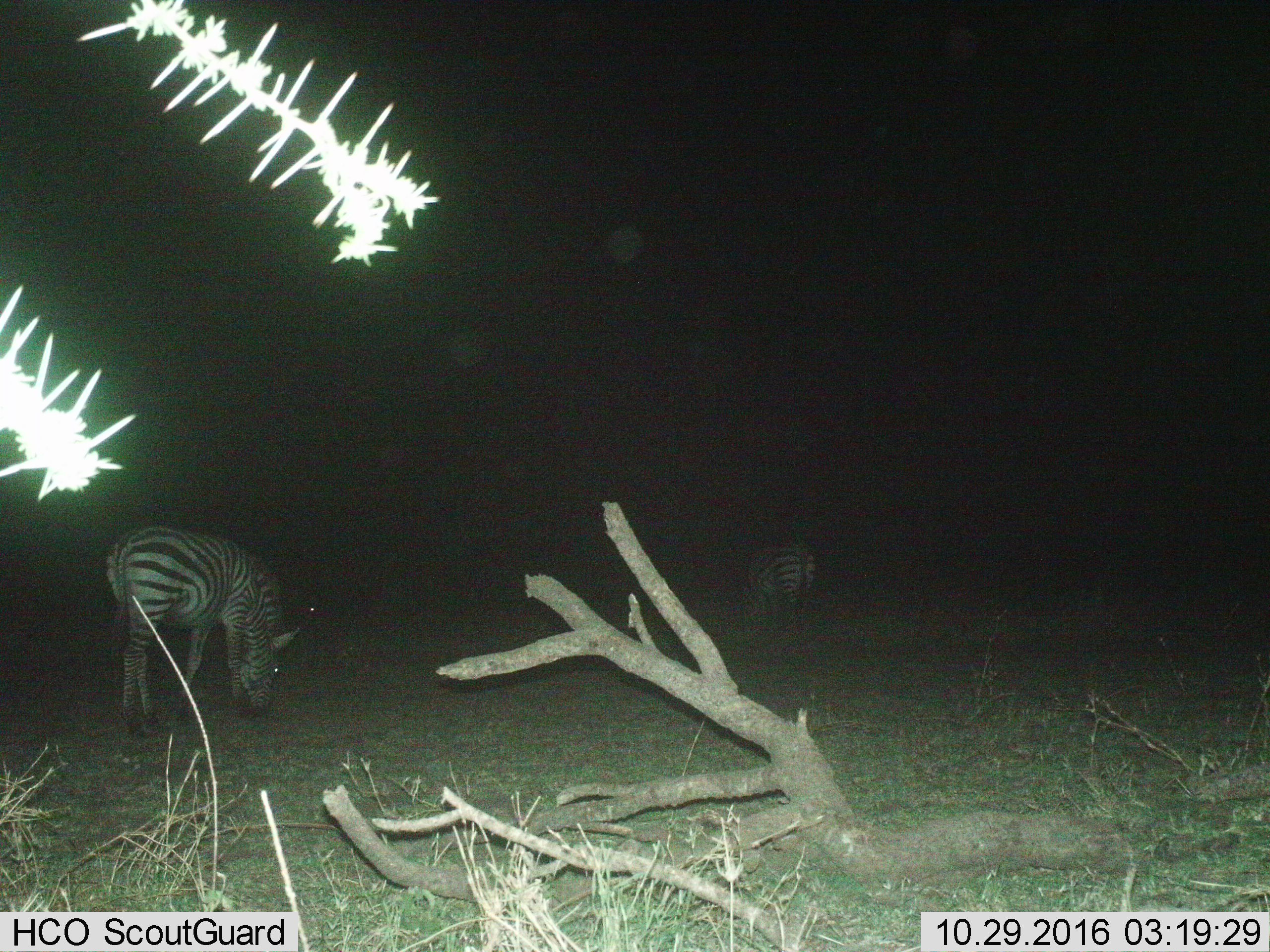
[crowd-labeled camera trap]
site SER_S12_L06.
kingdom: Animalia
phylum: Chordata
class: Mammalia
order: Perissodactyla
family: Equidae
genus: Equus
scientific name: Equus quagga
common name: plains zebra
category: zebraplains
Zebraplains (plains zebra) (Equus quagga), count 2. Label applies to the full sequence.